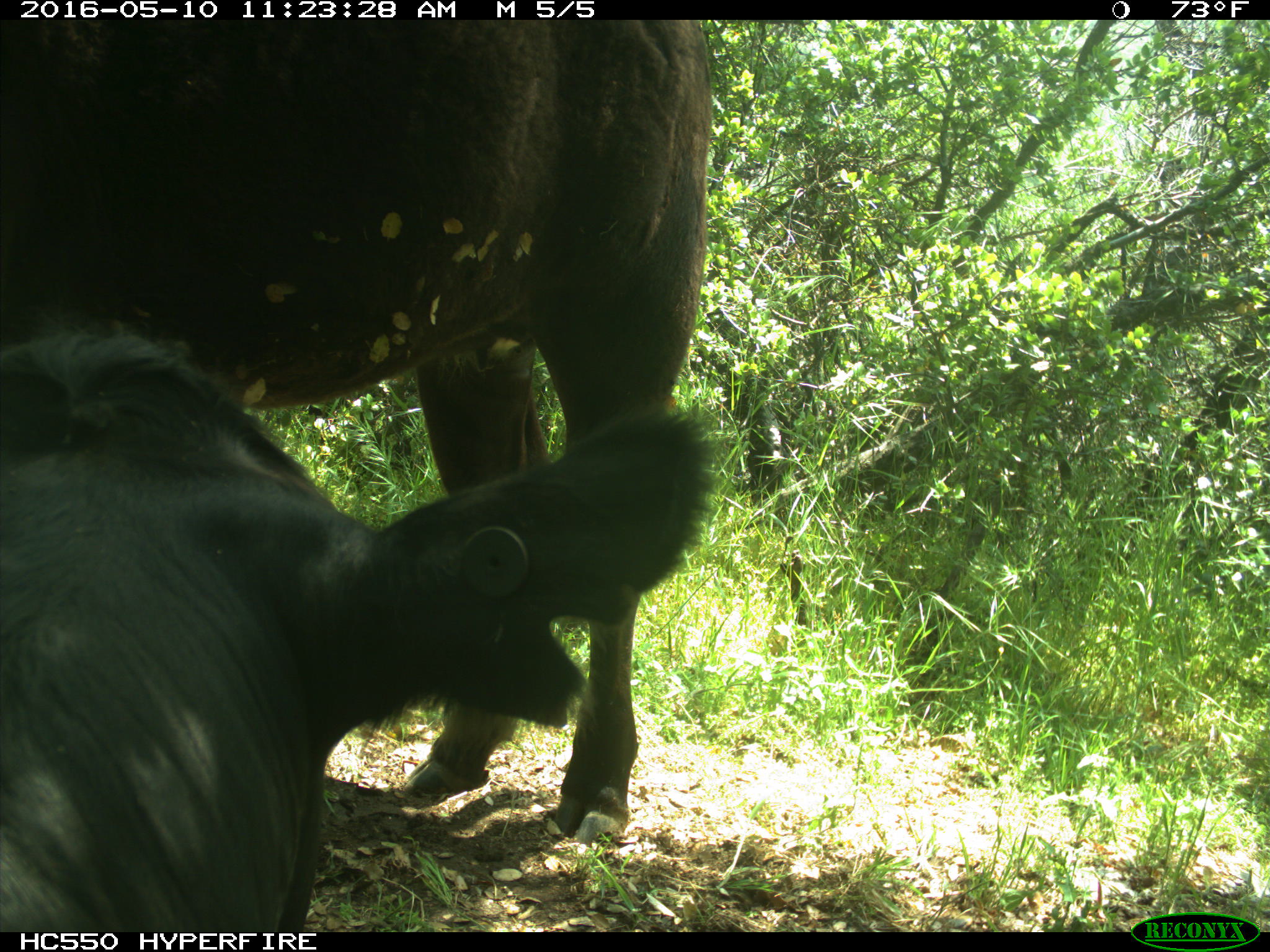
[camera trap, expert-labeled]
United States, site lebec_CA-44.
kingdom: Animalia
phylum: Chordata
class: Mammalia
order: Artiodactyla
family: Bovidae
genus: Bos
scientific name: Bos taurus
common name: domestic cow